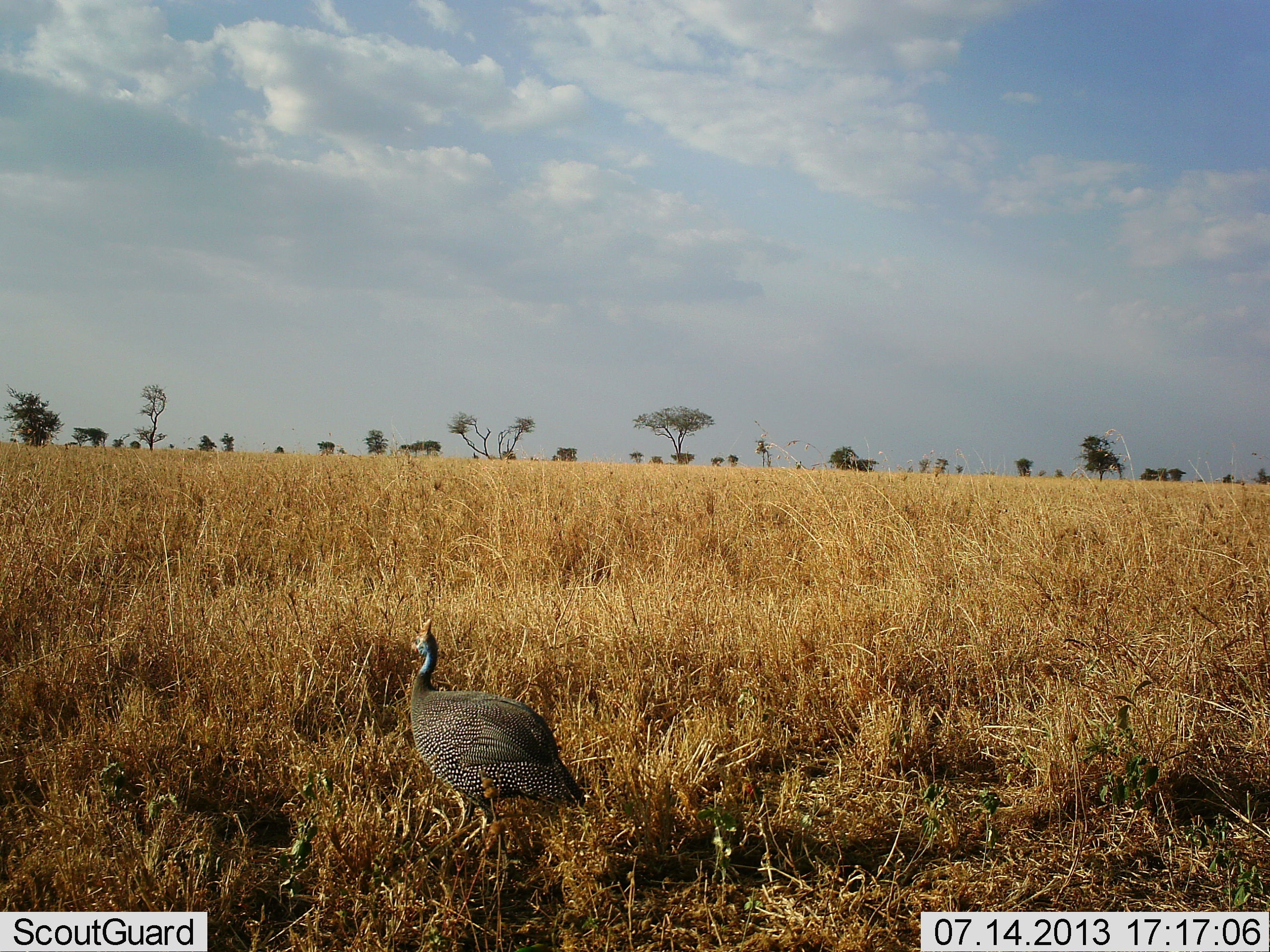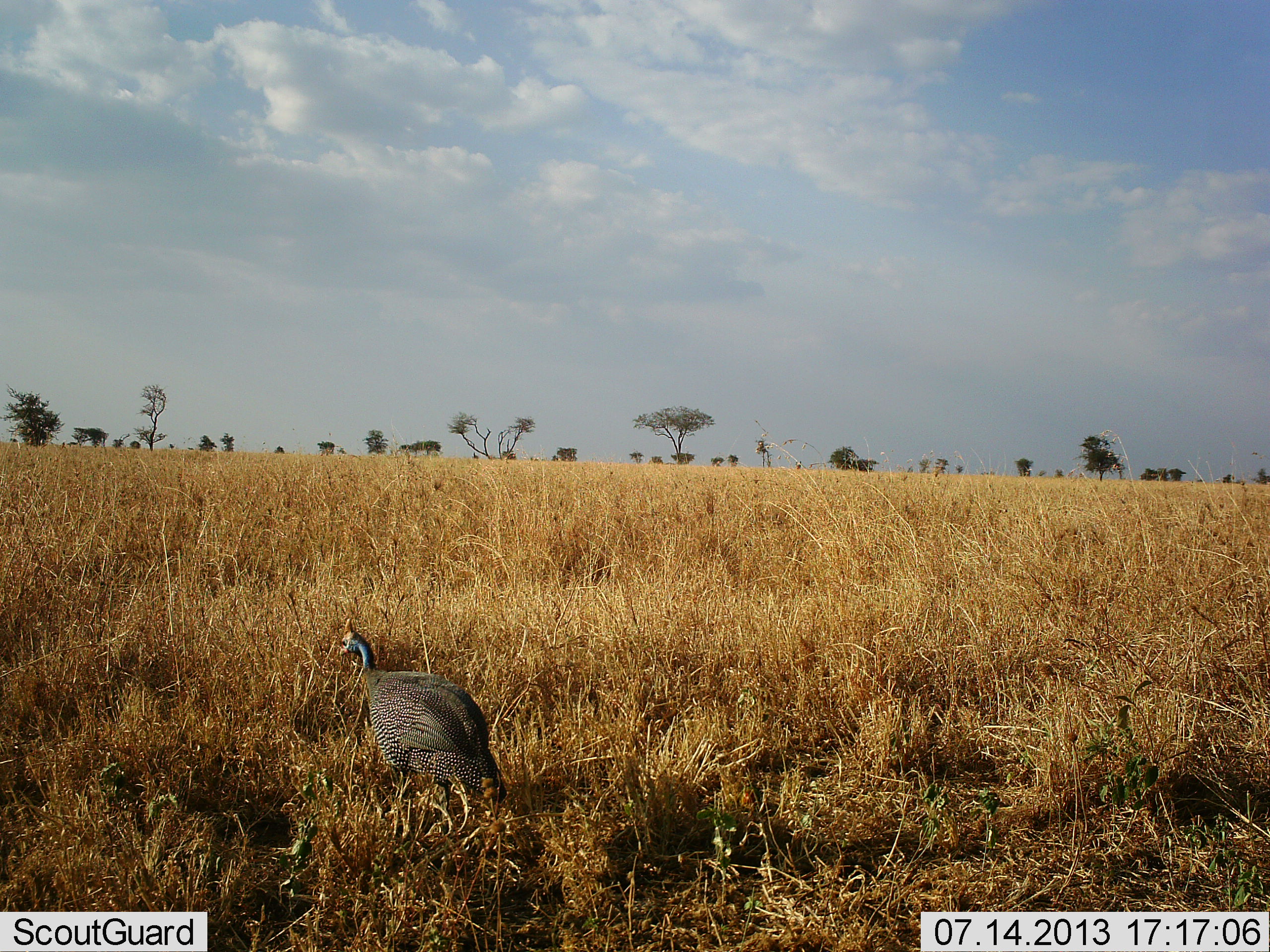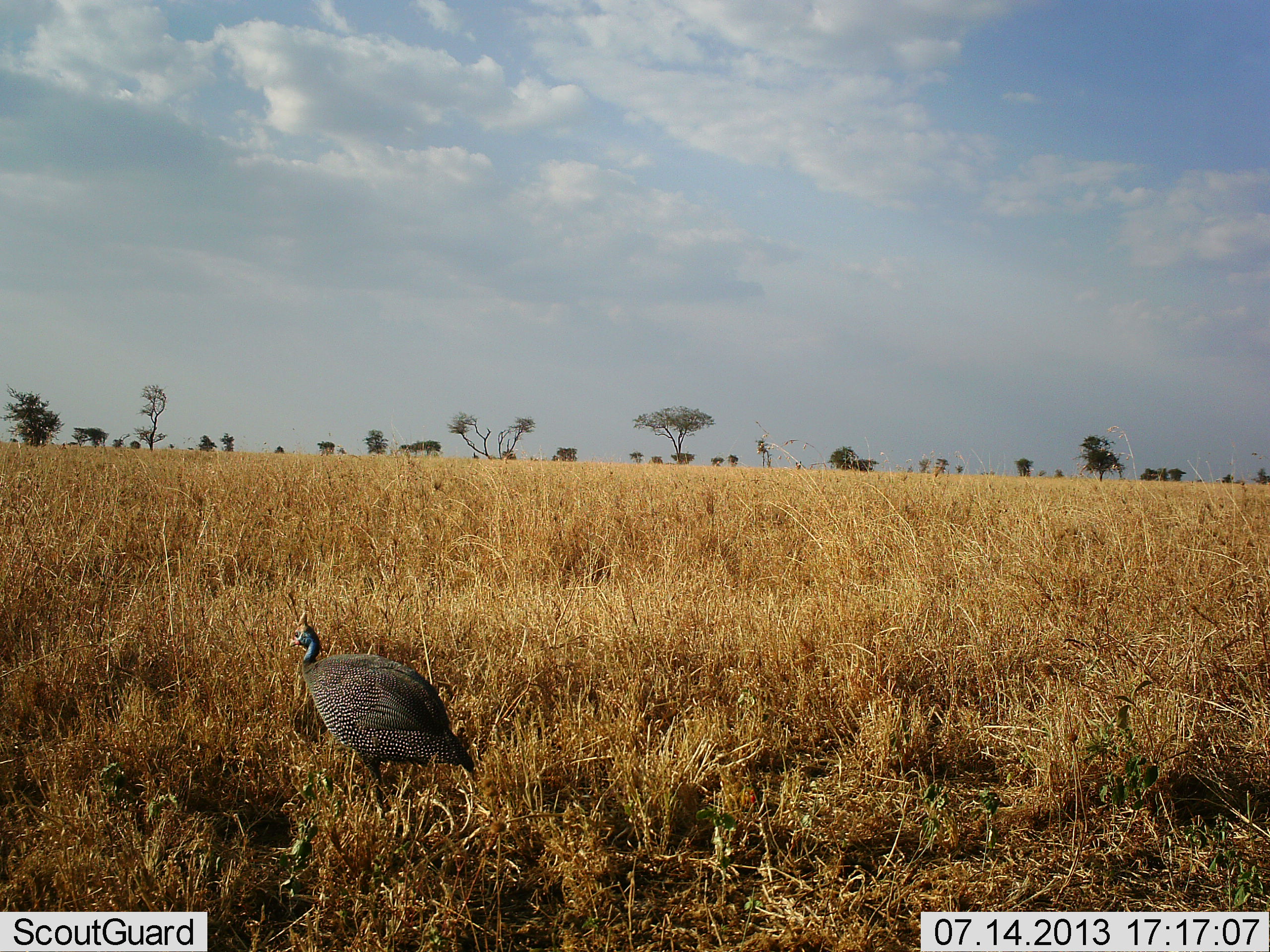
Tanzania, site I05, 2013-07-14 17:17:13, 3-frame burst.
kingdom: Animalia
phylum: Chordata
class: Aves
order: Galliformes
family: Numididae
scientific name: Numididae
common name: guinea fowl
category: guineafowl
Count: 1.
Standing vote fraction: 10%.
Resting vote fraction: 0%.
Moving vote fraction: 90%.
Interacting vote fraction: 0%.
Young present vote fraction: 0%.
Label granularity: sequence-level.